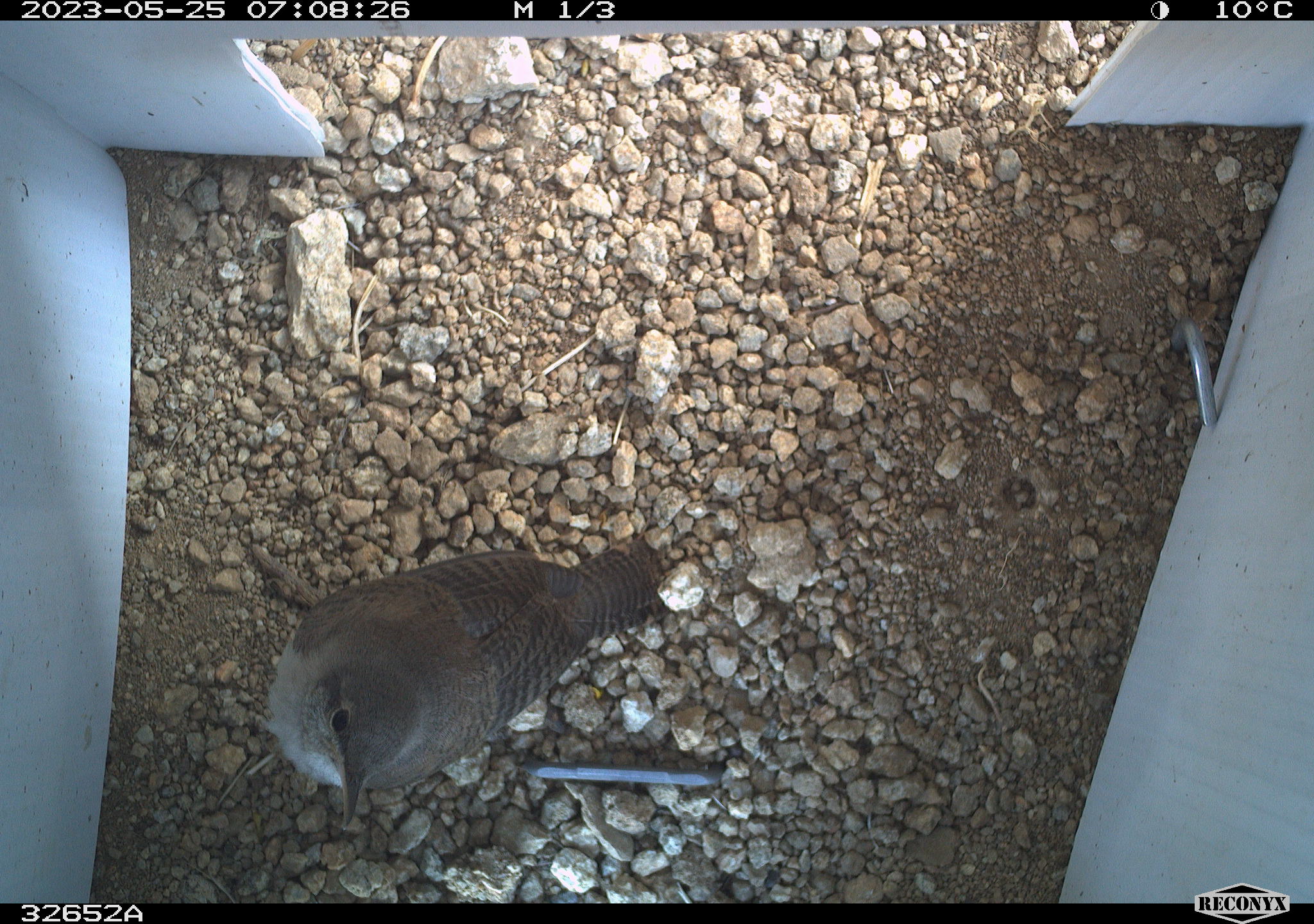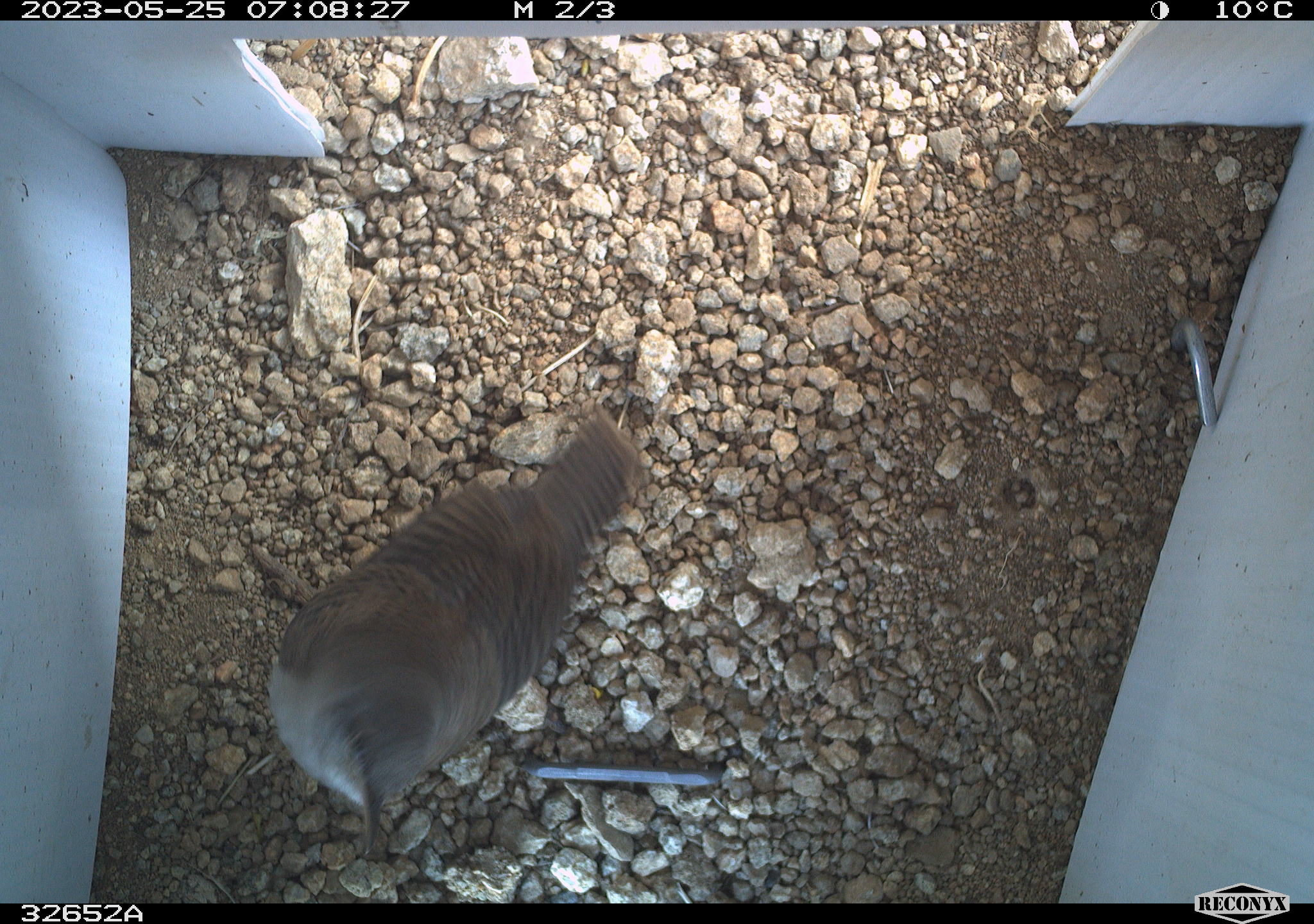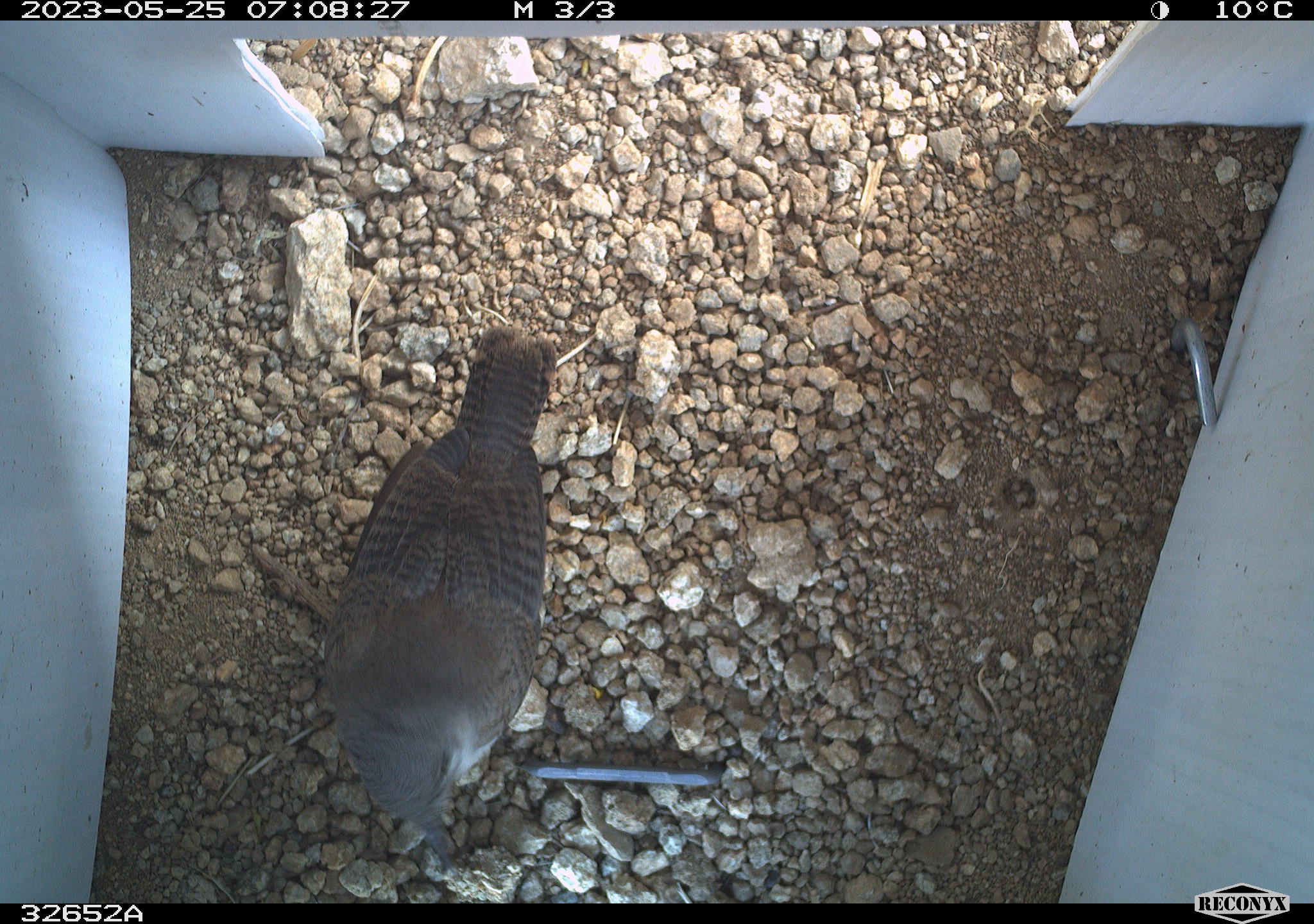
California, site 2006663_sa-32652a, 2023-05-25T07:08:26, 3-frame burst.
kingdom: Animalia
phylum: Chordata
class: Aves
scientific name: Aves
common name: bird